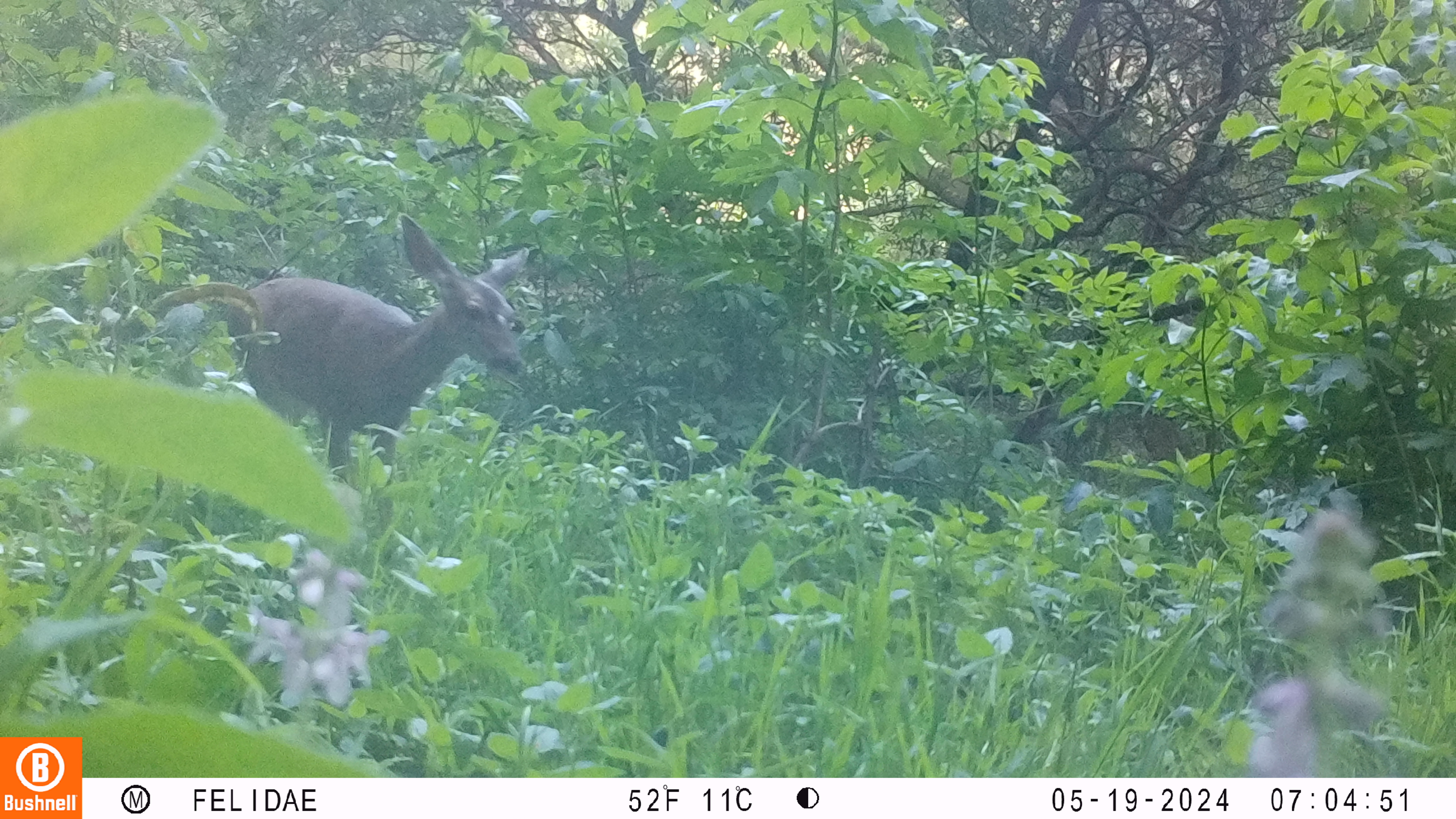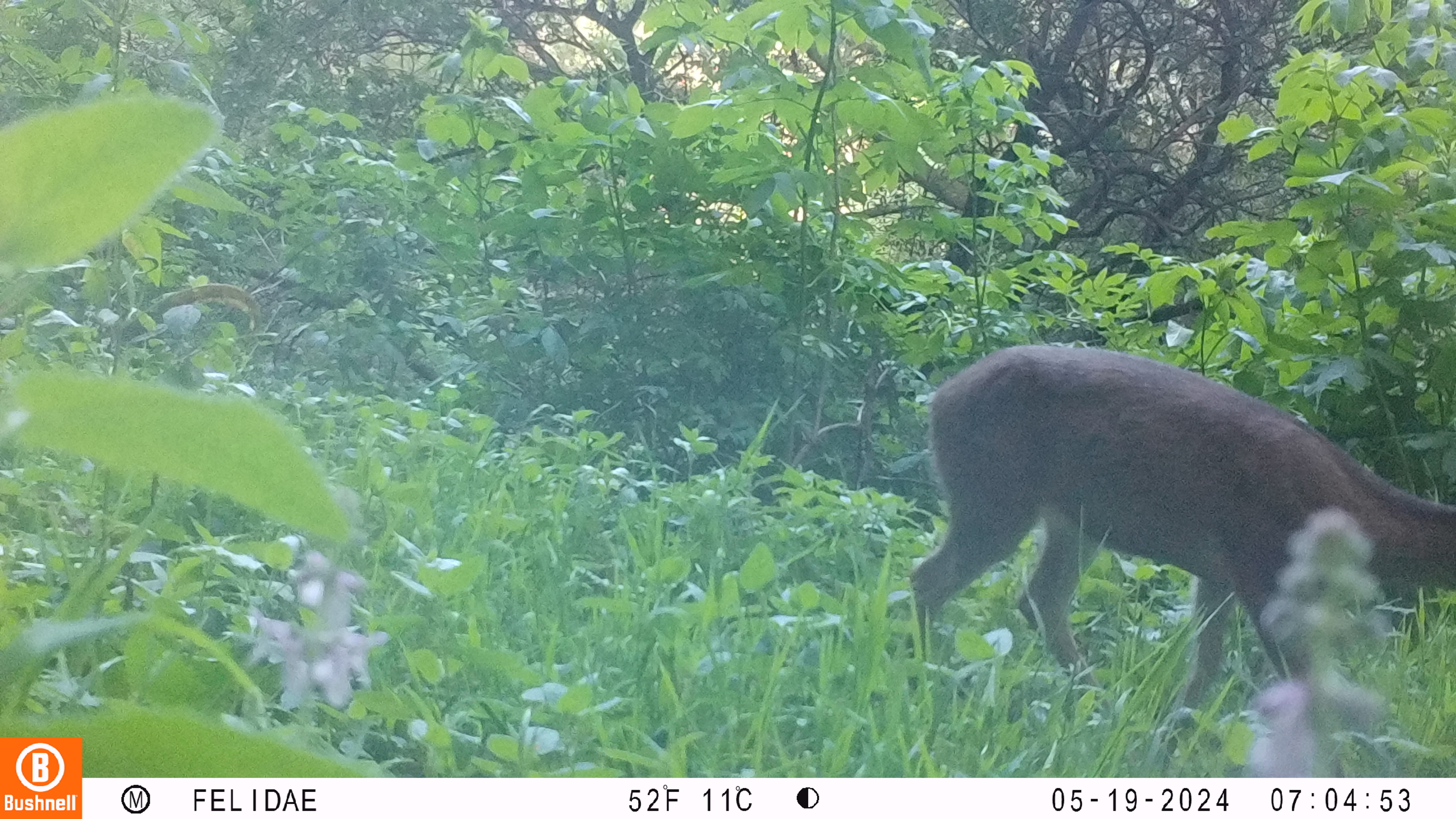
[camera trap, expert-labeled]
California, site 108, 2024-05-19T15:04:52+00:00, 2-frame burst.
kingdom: Animalia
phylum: Chordata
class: Mammalia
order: Artiodactyla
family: Cervidae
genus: Odocoileus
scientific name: Odocoileus hemionus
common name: mule deer